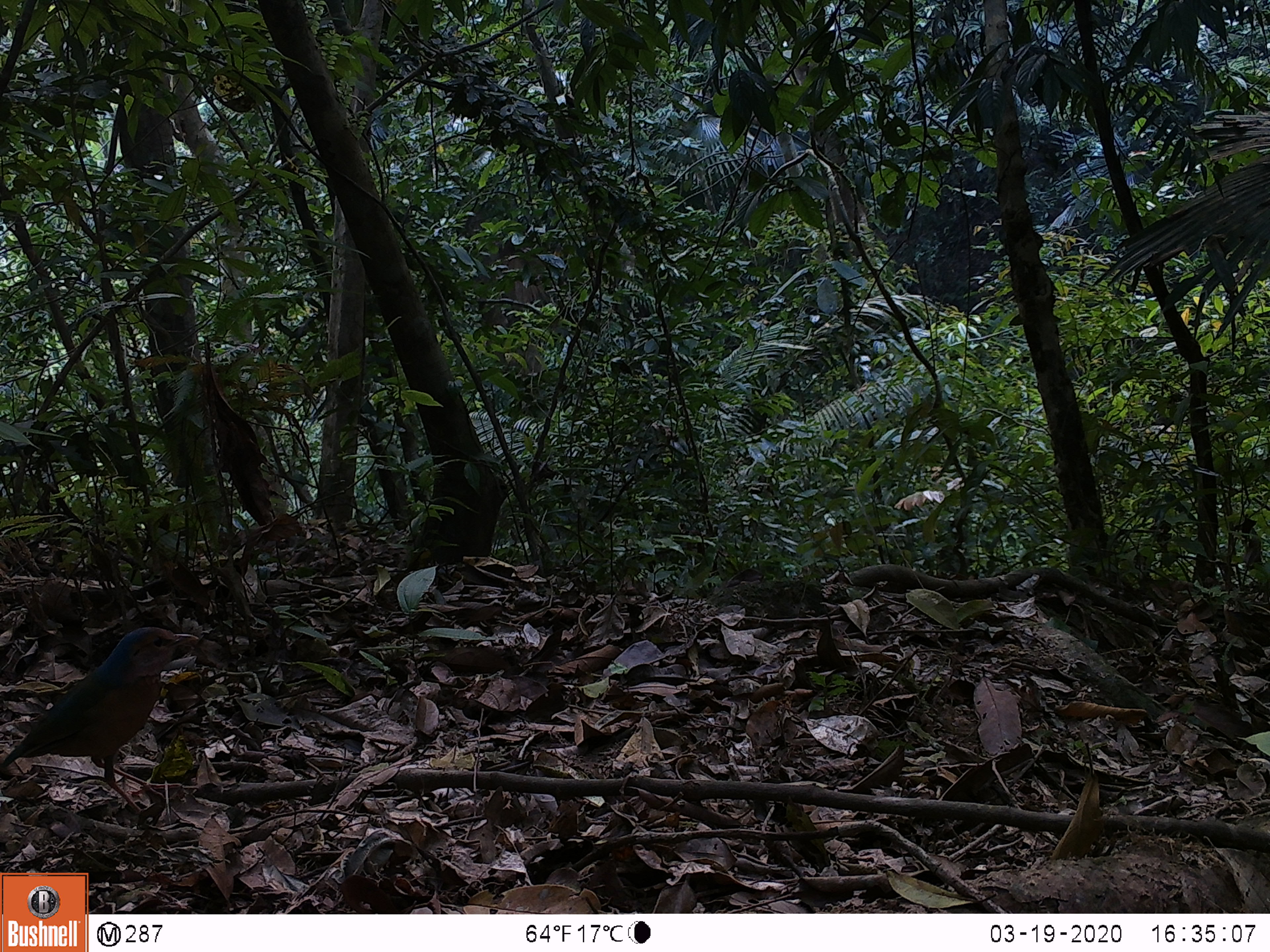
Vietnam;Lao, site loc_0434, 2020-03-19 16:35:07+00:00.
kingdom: Animalia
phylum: Chordata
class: Aves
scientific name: Aves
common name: bird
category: unidentified bird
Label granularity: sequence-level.